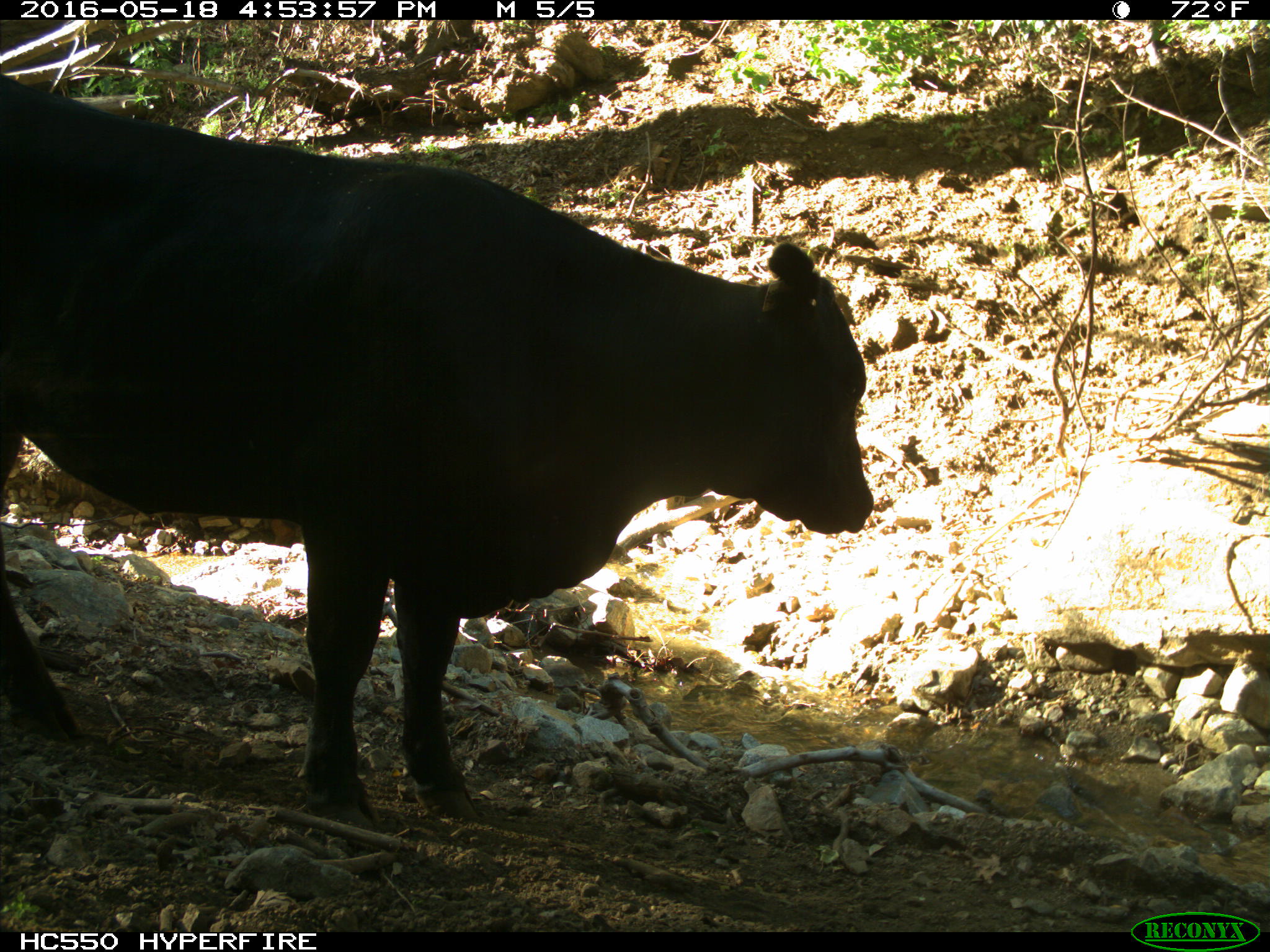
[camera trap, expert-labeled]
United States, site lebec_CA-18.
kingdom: Animalia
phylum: Chordata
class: Mammalia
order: Artiodactyla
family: Bovidae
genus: Bos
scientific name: Bos taurus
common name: domestic cow